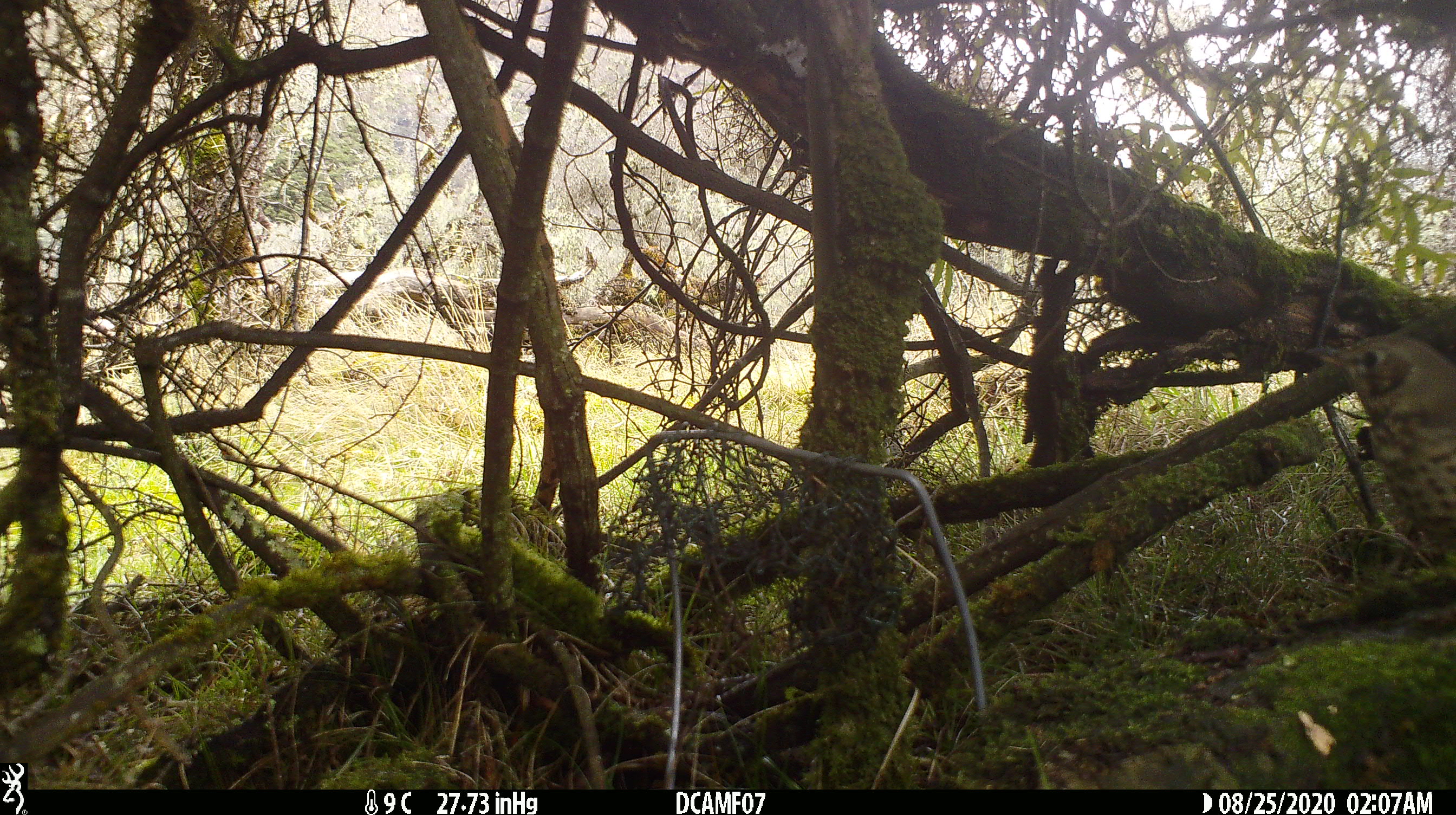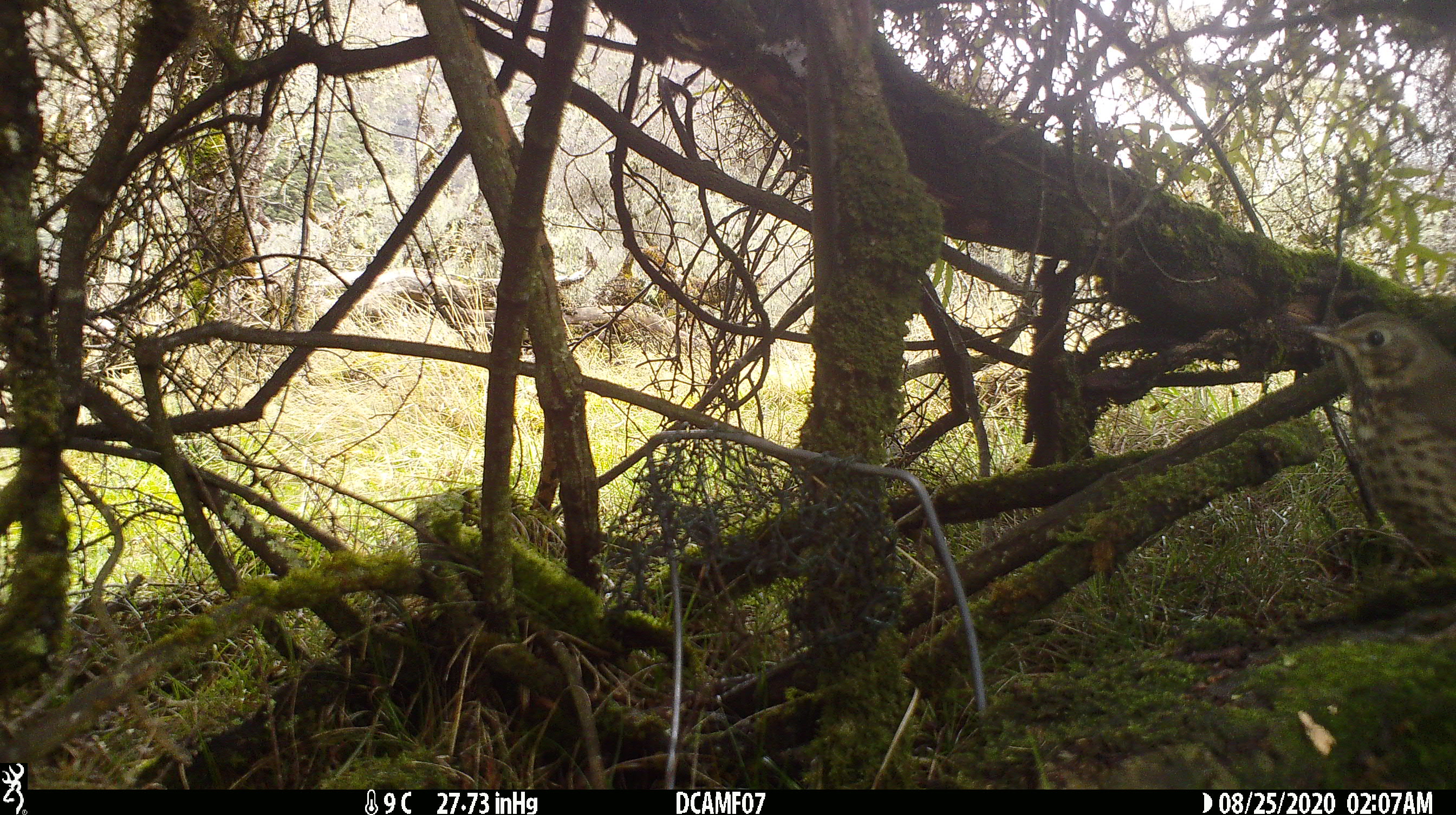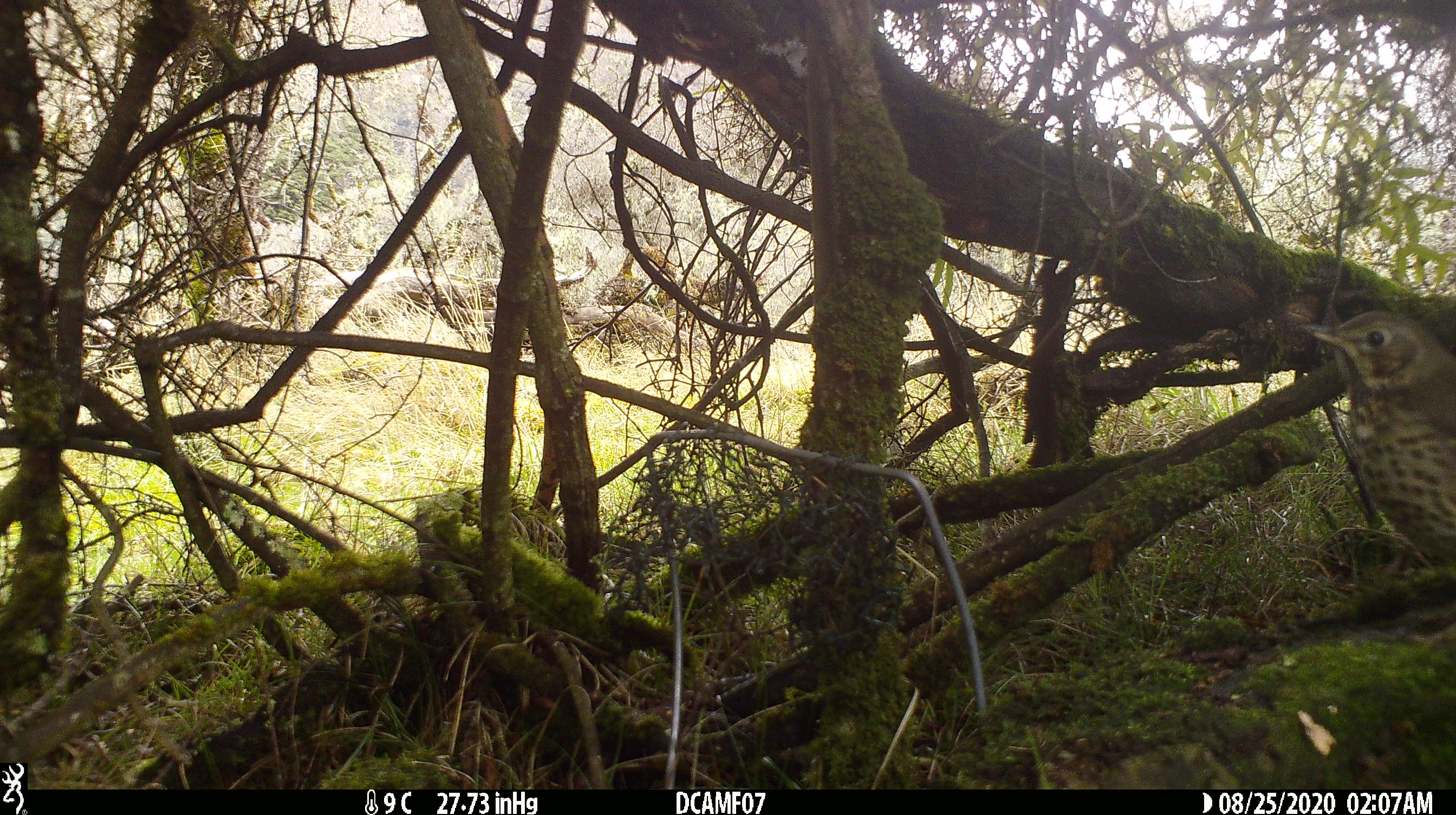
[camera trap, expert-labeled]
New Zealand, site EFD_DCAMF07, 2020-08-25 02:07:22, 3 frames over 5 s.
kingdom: Animalia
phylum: Chordata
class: Aves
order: Passeriformes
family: Turdidae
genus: Turdus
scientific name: Turdus philomelos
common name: song thrush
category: thrush